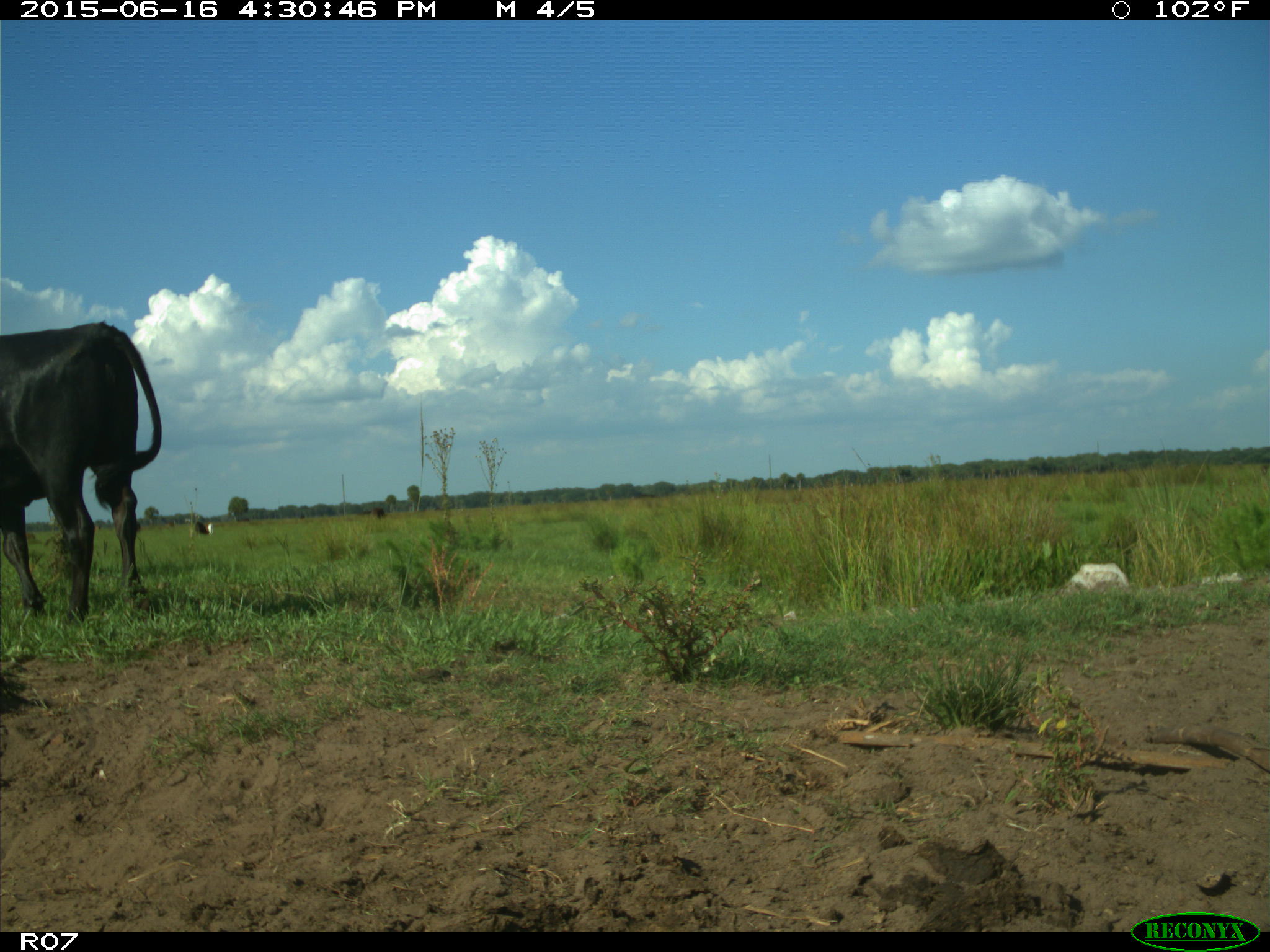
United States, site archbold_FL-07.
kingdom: Animalia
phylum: Chordata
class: Mammalia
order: Artiodactyla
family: Bovidae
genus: Bos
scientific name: Bos taurus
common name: domestic cow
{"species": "Bos taurus (domestic cow)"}